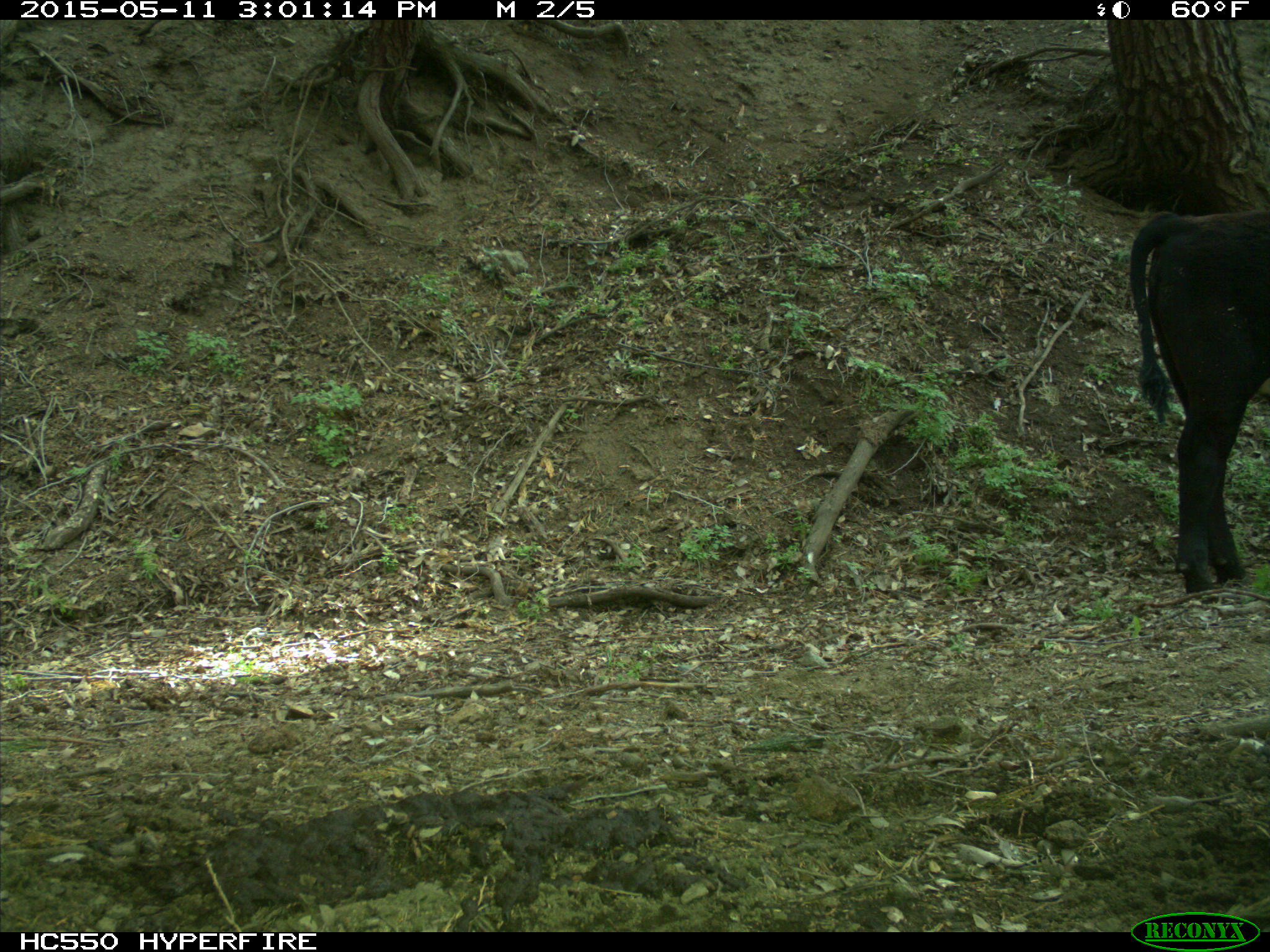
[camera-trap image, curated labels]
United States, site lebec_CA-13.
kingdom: Animalia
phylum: Chordata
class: Mammalia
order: Artiodactyla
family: Bovidae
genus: Bos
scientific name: Bos taurus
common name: domestic cow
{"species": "Bos taurus (domestic cow)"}